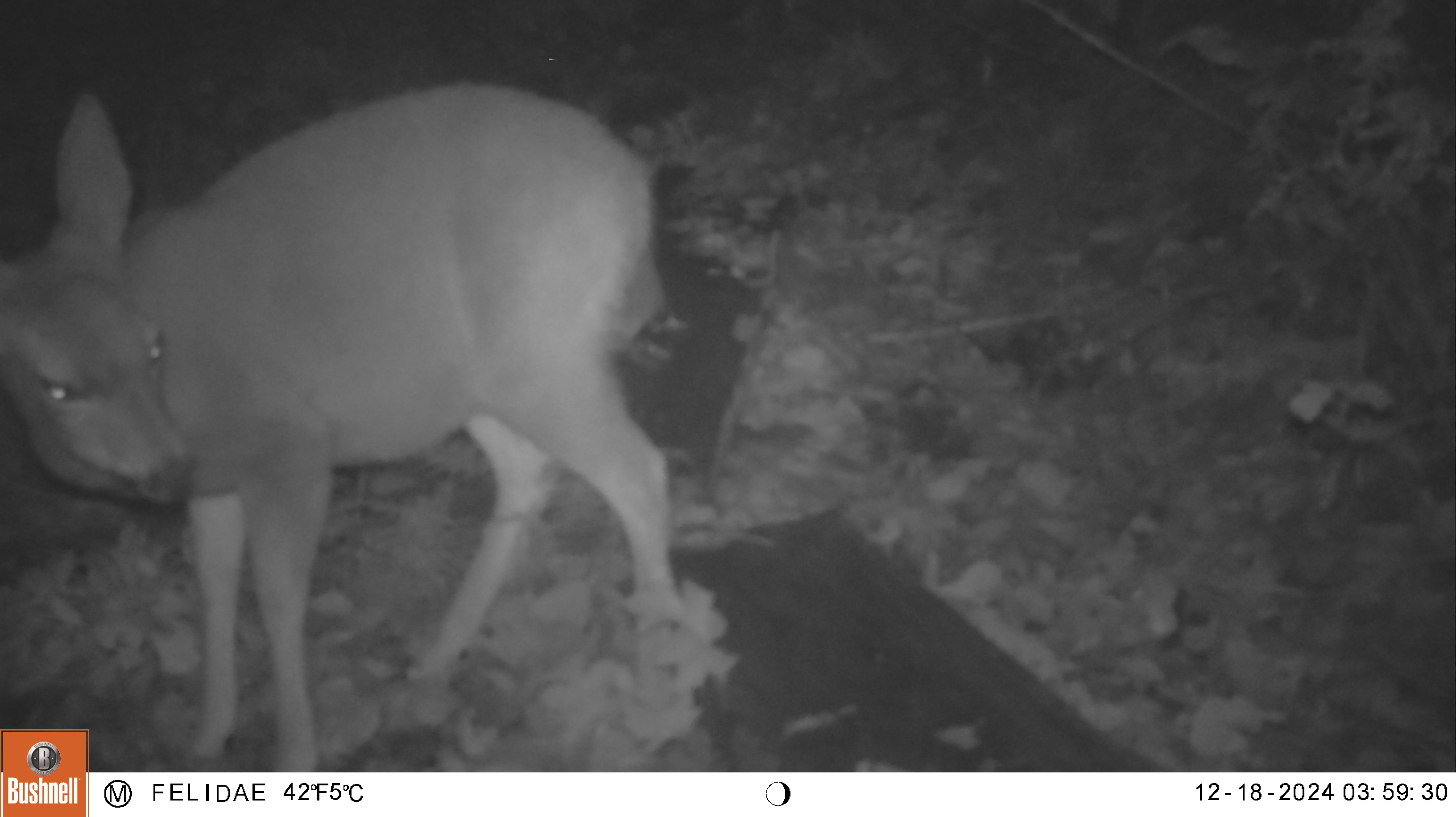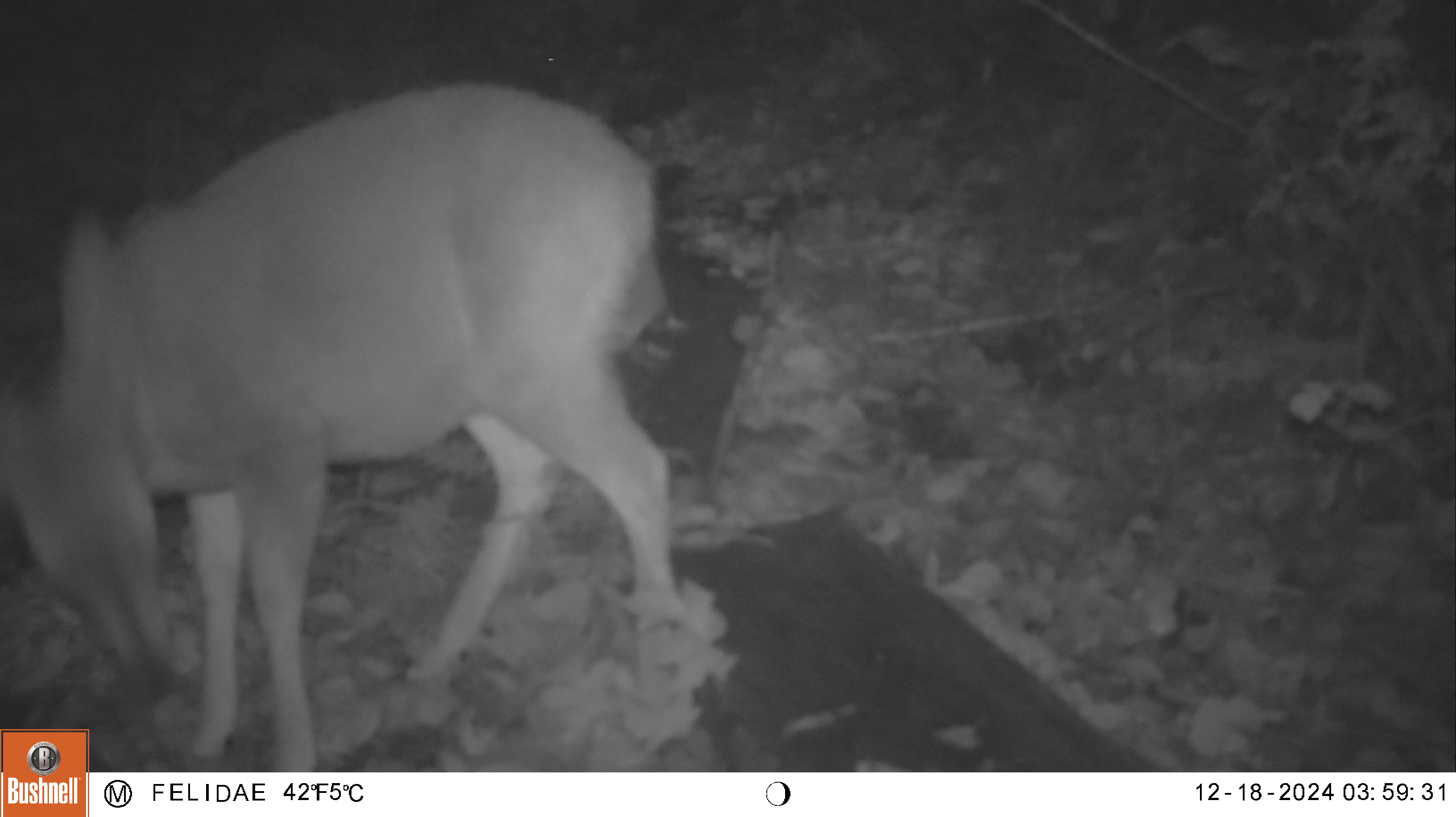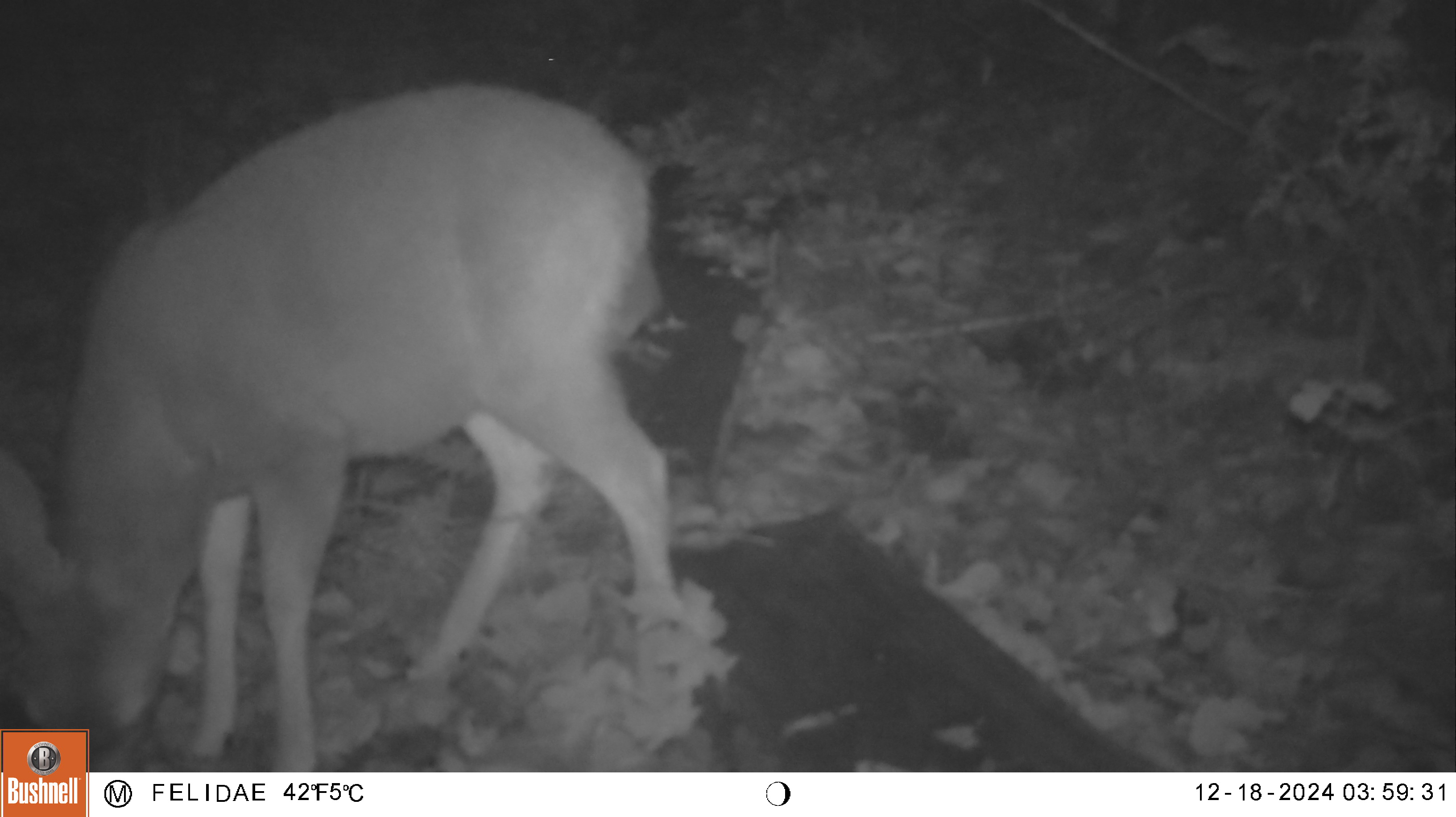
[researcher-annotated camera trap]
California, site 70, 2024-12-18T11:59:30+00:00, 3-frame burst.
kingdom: Animalia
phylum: Chordata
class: Mammalia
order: Artiodactyla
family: Cervidae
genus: Odocoileus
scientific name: Odocoileus hemionus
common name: mule deer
Mule deer (Odocoileus hemionus).